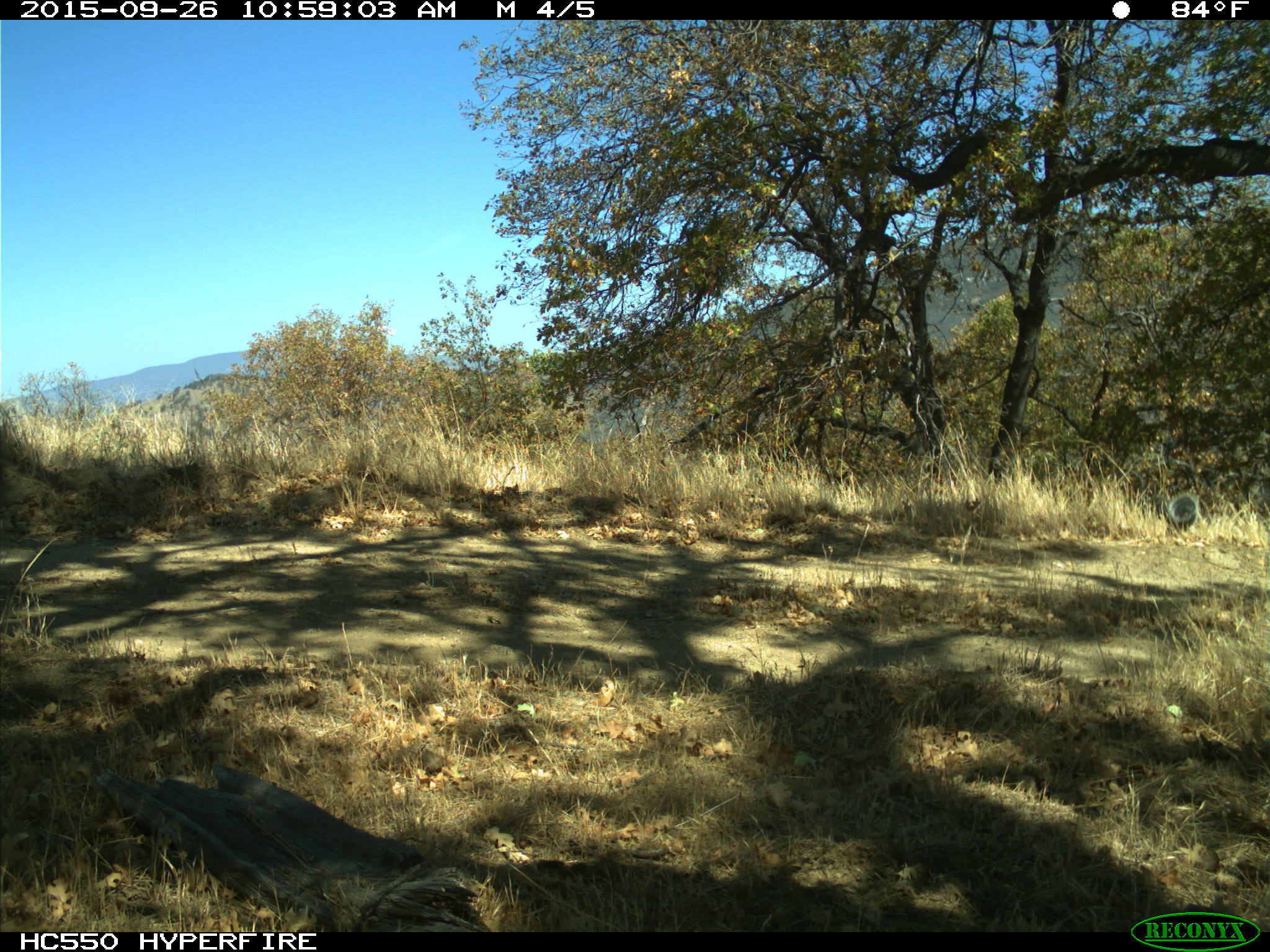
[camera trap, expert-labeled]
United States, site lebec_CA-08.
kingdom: Animalia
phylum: Chordata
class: Mammalia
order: Rodentia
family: Sciuridae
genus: Sciurus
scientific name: Sciurus carolinensis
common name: eastern gray squirrel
Sciurus carolinensis (eastern gray squirrel).